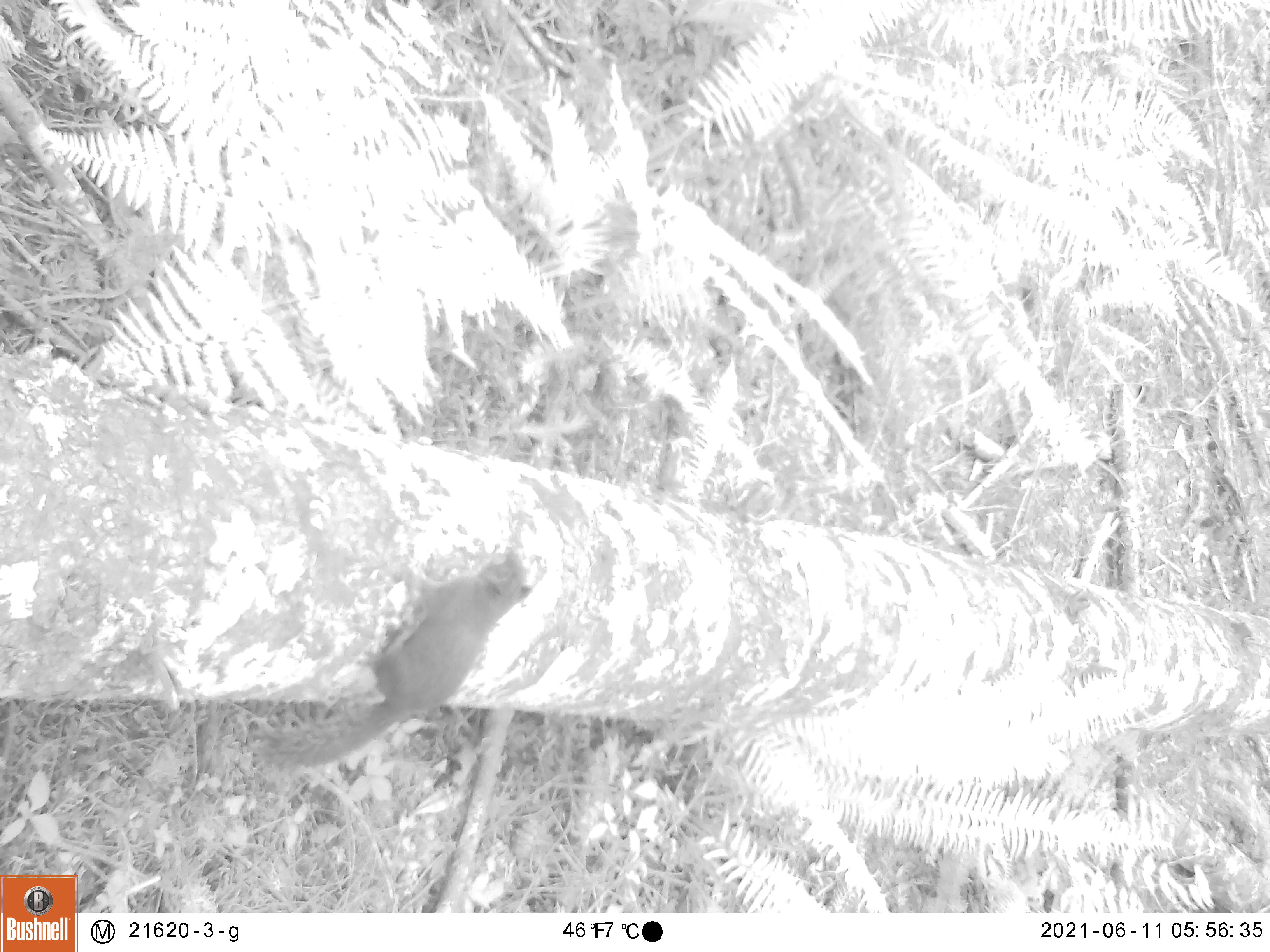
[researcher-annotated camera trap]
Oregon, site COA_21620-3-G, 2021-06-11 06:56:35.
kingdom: Animalia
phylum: Chordata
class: Mammalia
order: Rodentia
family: Sciuridae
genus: Tamiasciurus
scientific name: Tamiasciurus douglasii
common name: douglas squirrel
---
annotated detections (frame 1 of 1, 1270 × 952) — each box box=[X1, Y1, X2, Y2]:
douglas squirrel: box=[246, 540, 557, 797]